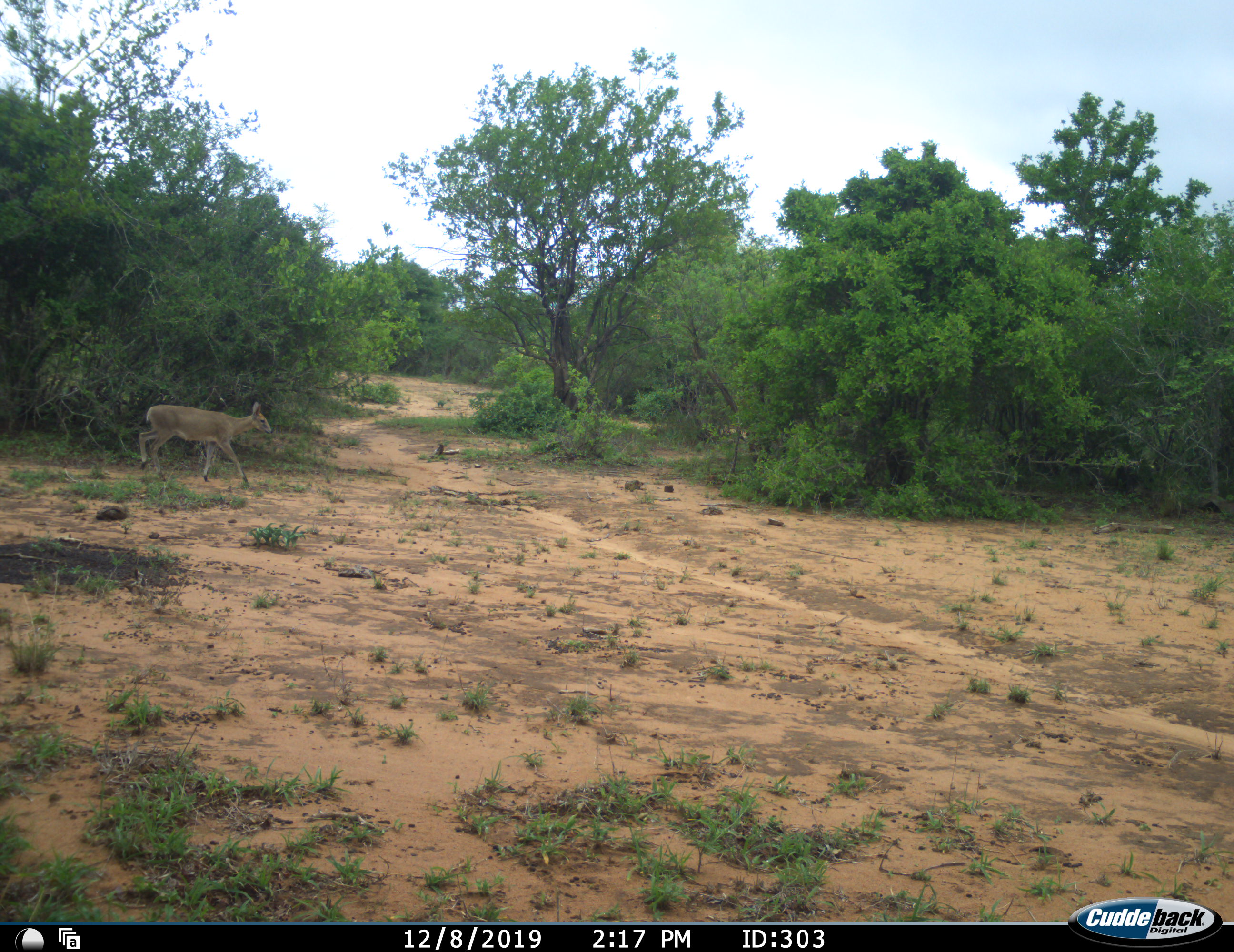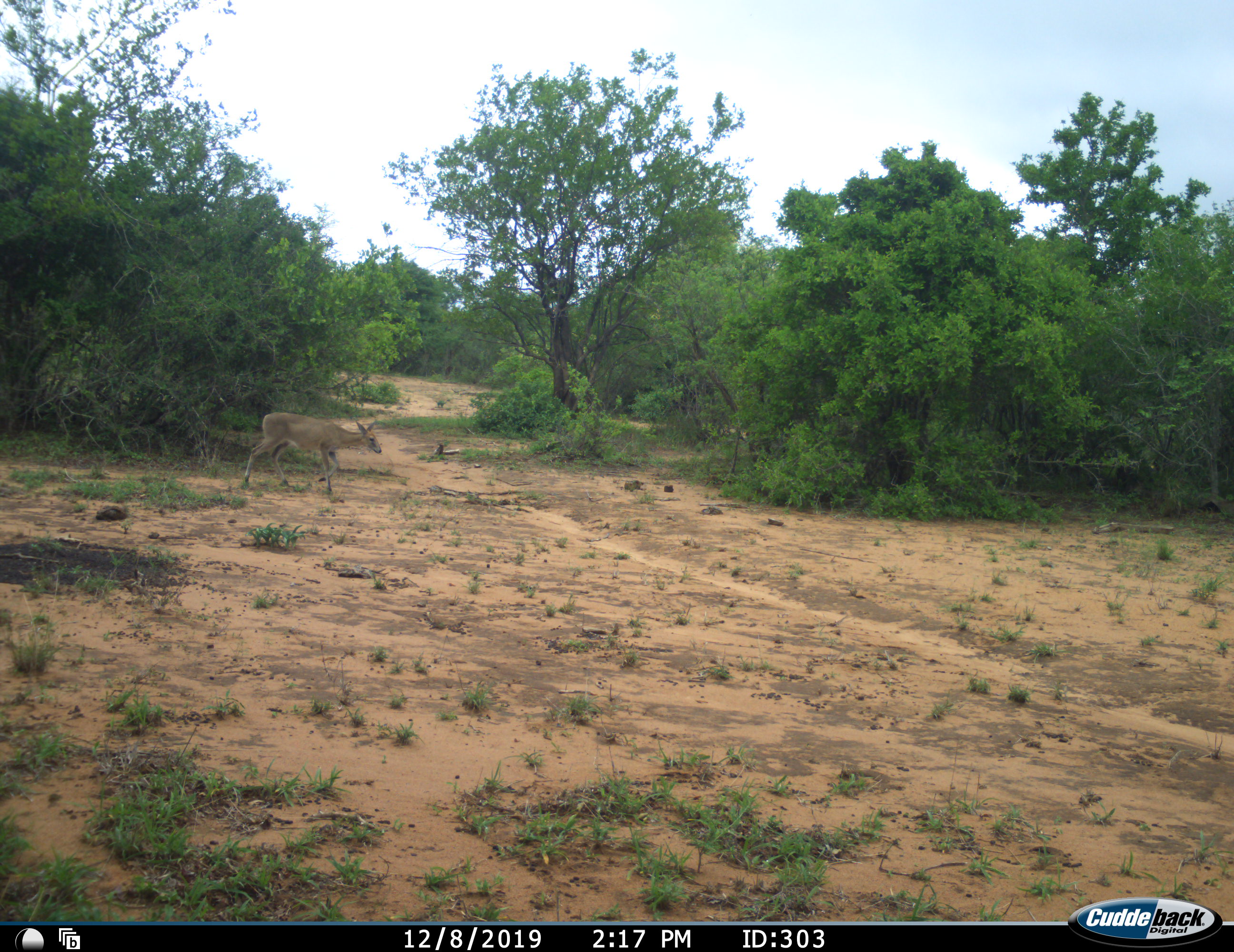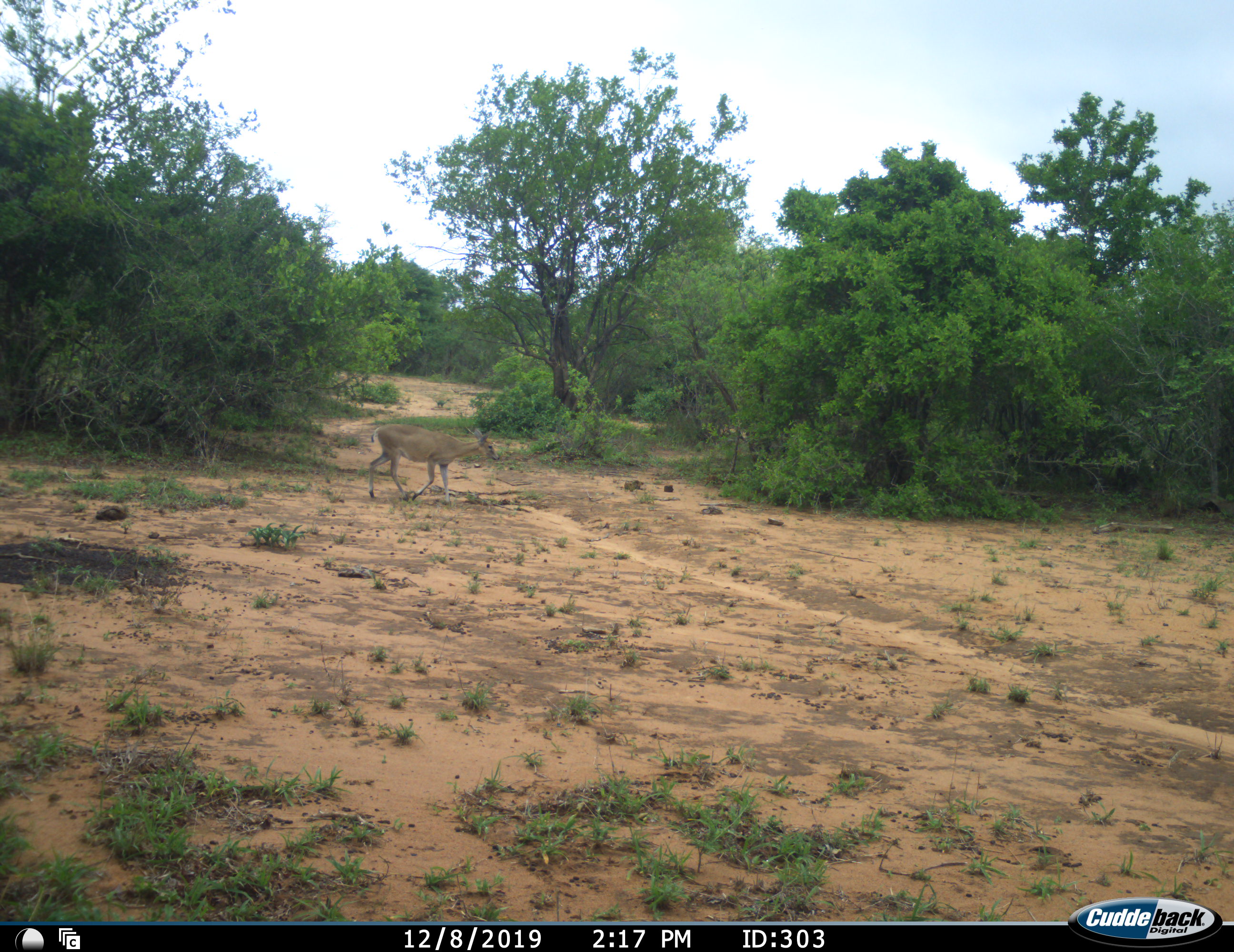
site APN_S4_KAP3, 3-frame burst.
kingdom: Animalia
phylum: Chordata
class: Mammalia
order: Artiodactyla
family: Bovidae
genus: Sylvicapra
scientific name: Sylvicapra grimmia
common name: common duiker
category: duikercommongrey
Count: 1.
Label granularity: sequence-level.